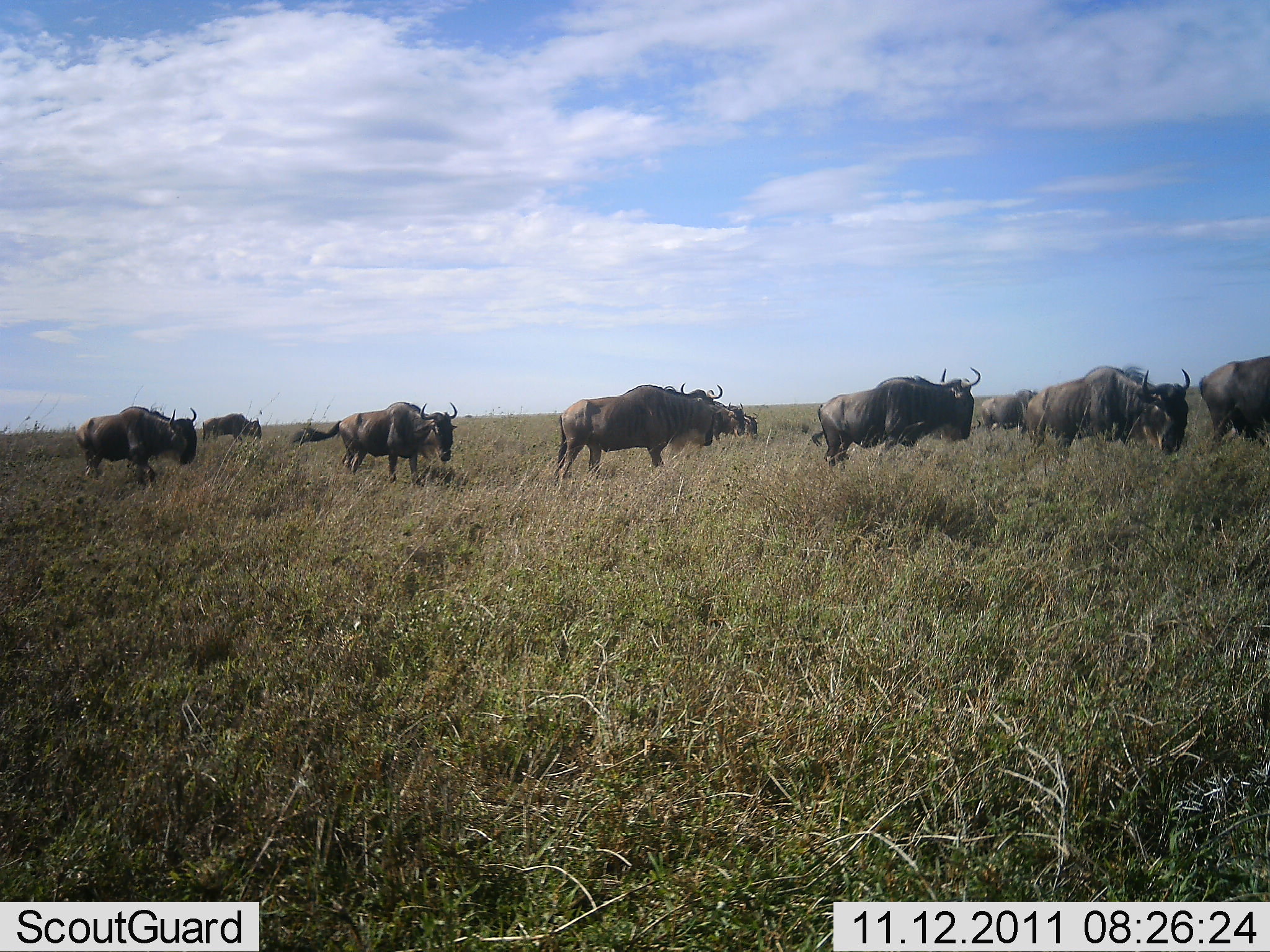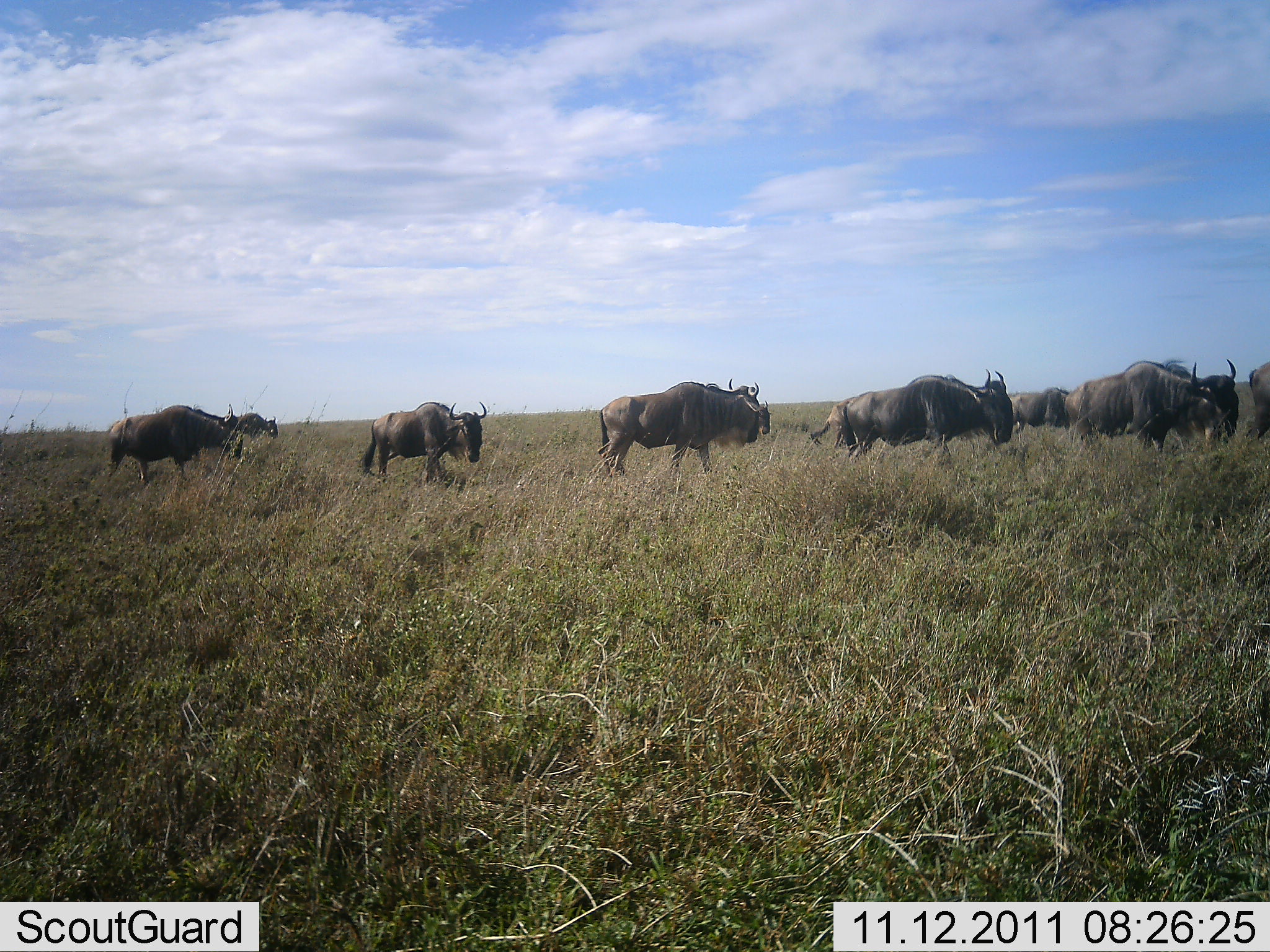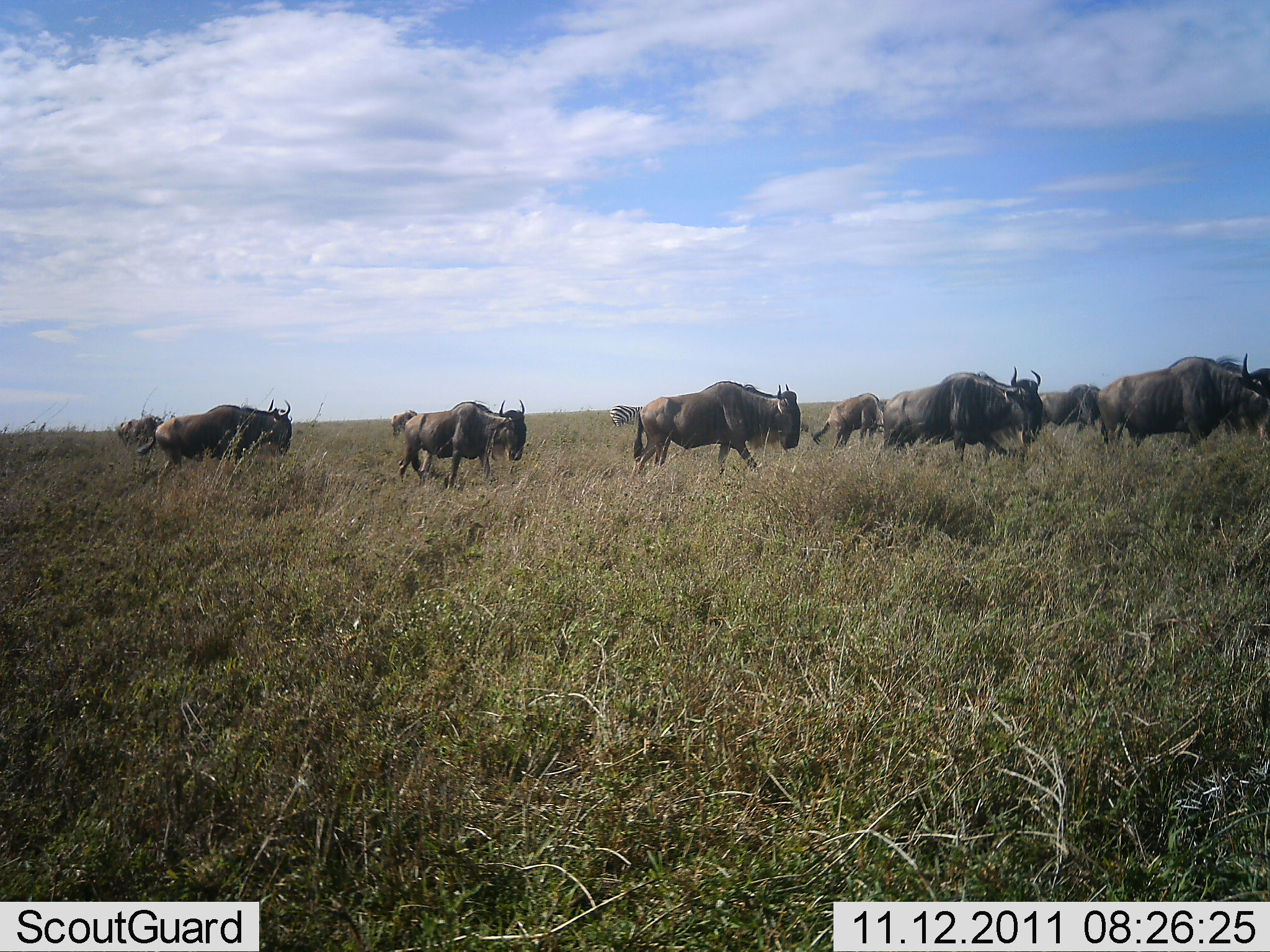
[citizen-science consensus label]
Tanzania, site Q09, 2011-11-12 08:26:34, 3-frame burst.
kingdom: Animalia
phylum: Chordata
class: Mammalia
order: Artiodactyla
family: Bovidae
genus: Connochaetes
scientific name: Connochaetes taurinus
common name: blue wildebeest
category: wildebeest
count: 10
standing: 6%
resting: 0%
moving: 100%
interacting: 0%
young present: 0%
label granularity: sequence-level